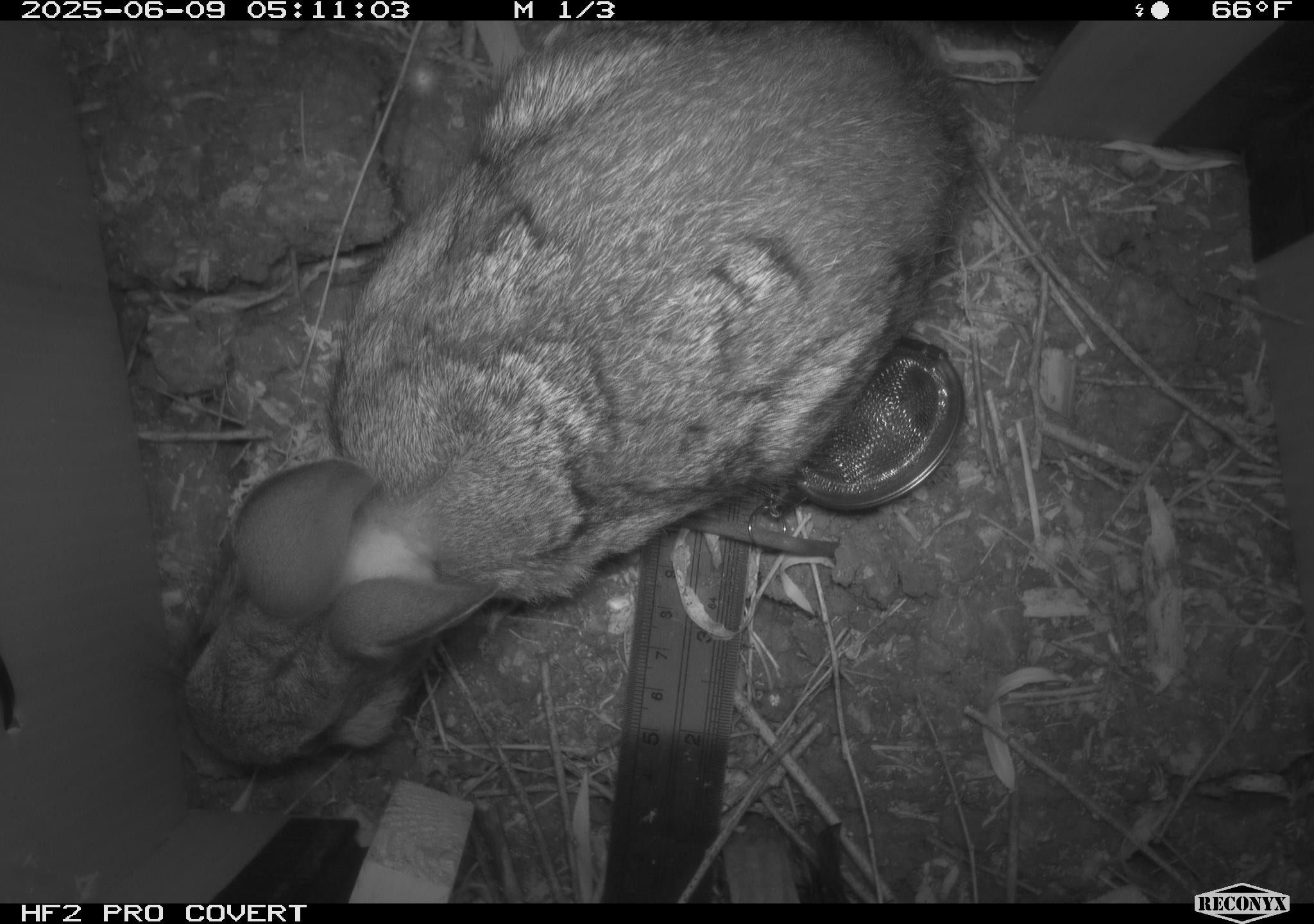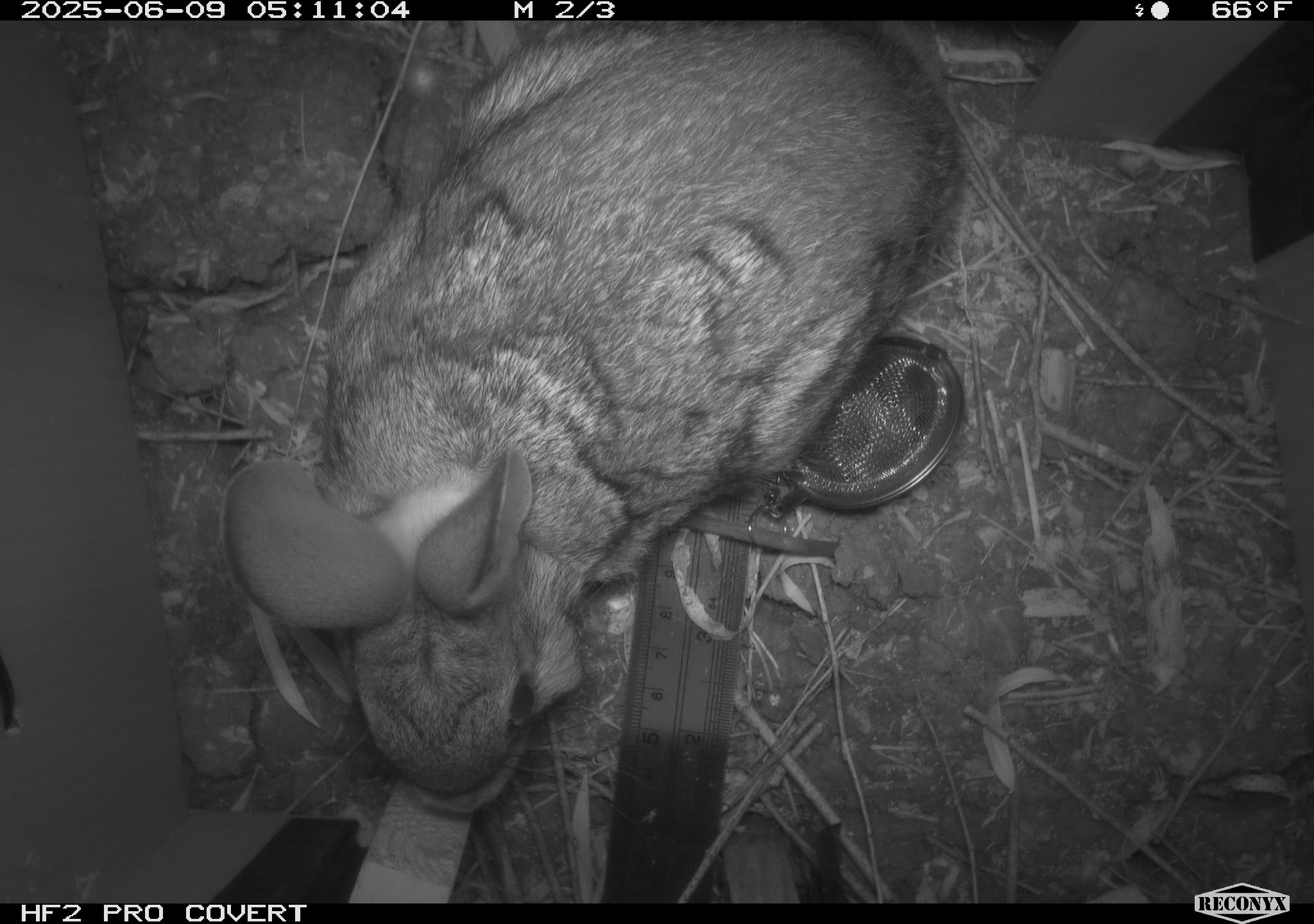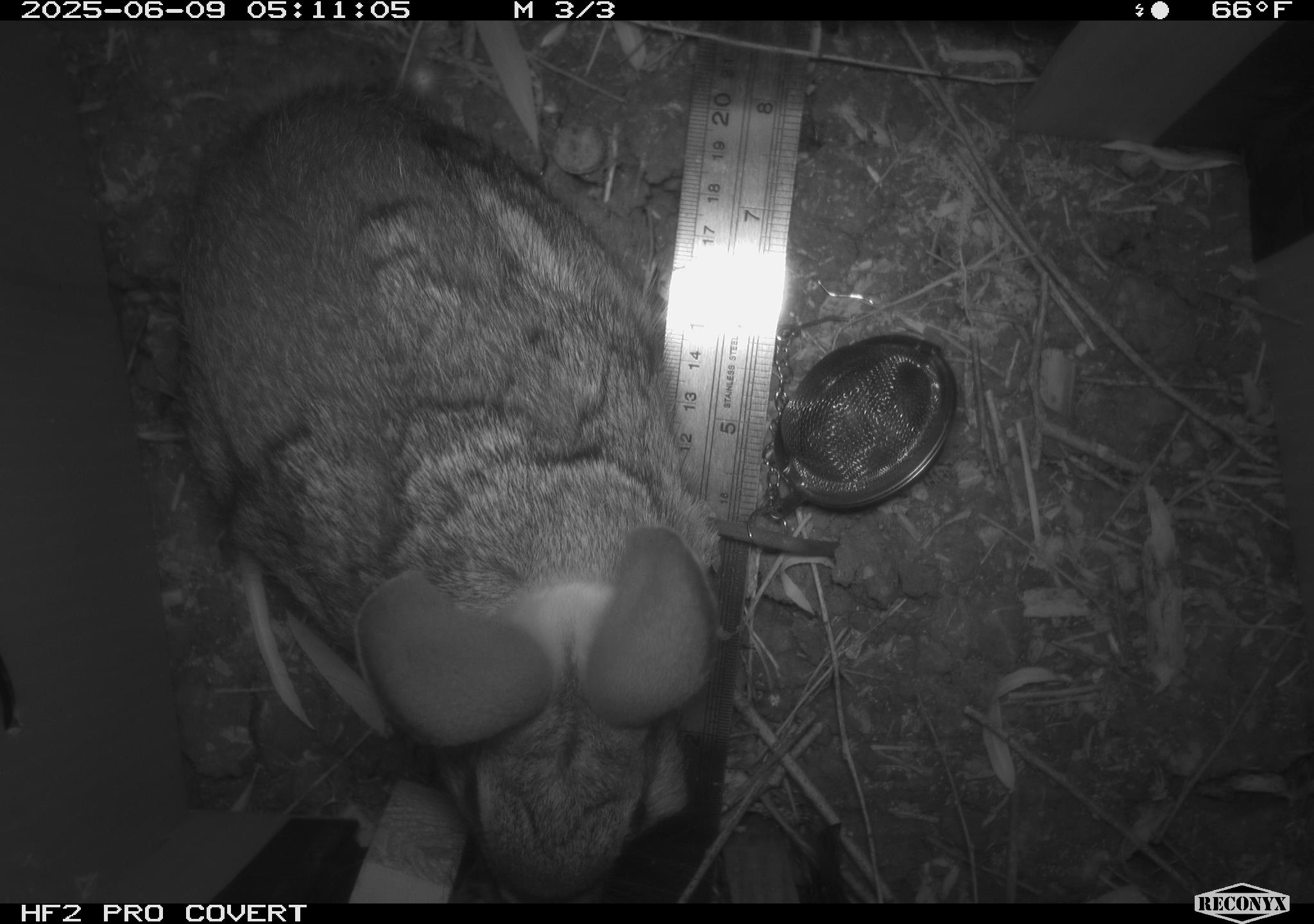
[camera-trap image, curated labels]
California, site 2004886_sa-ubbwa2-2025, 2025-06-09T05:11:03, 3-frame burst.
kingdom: Animalia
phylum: Chordata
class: Mammalia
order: Lagomorpha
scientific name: Lagomorpha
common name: hares, rabbits, and pikas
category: lagomorpha order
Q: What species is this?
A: Lagomorpha order (hares, rabbits, and pikas) (Lagomorpha).